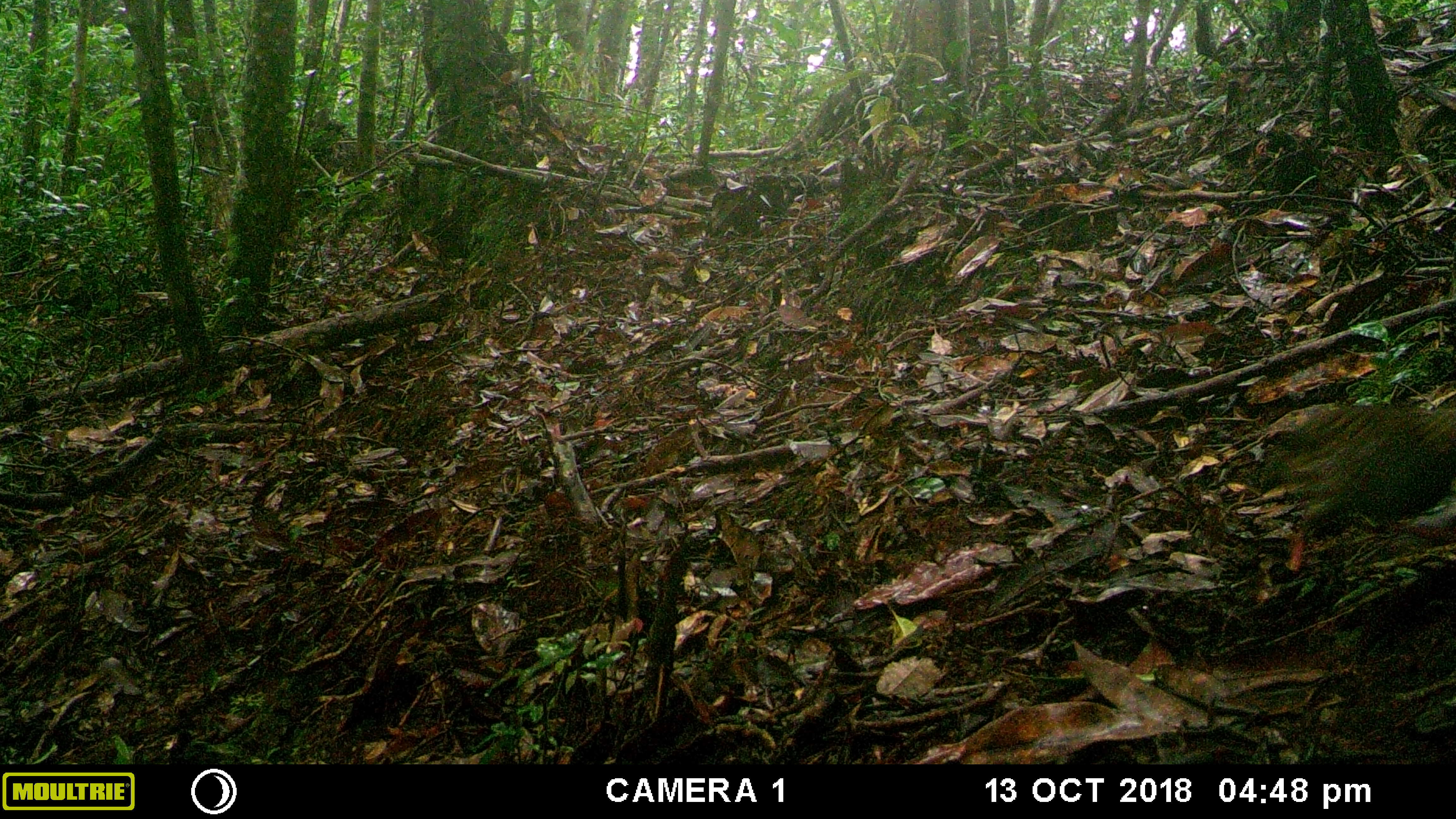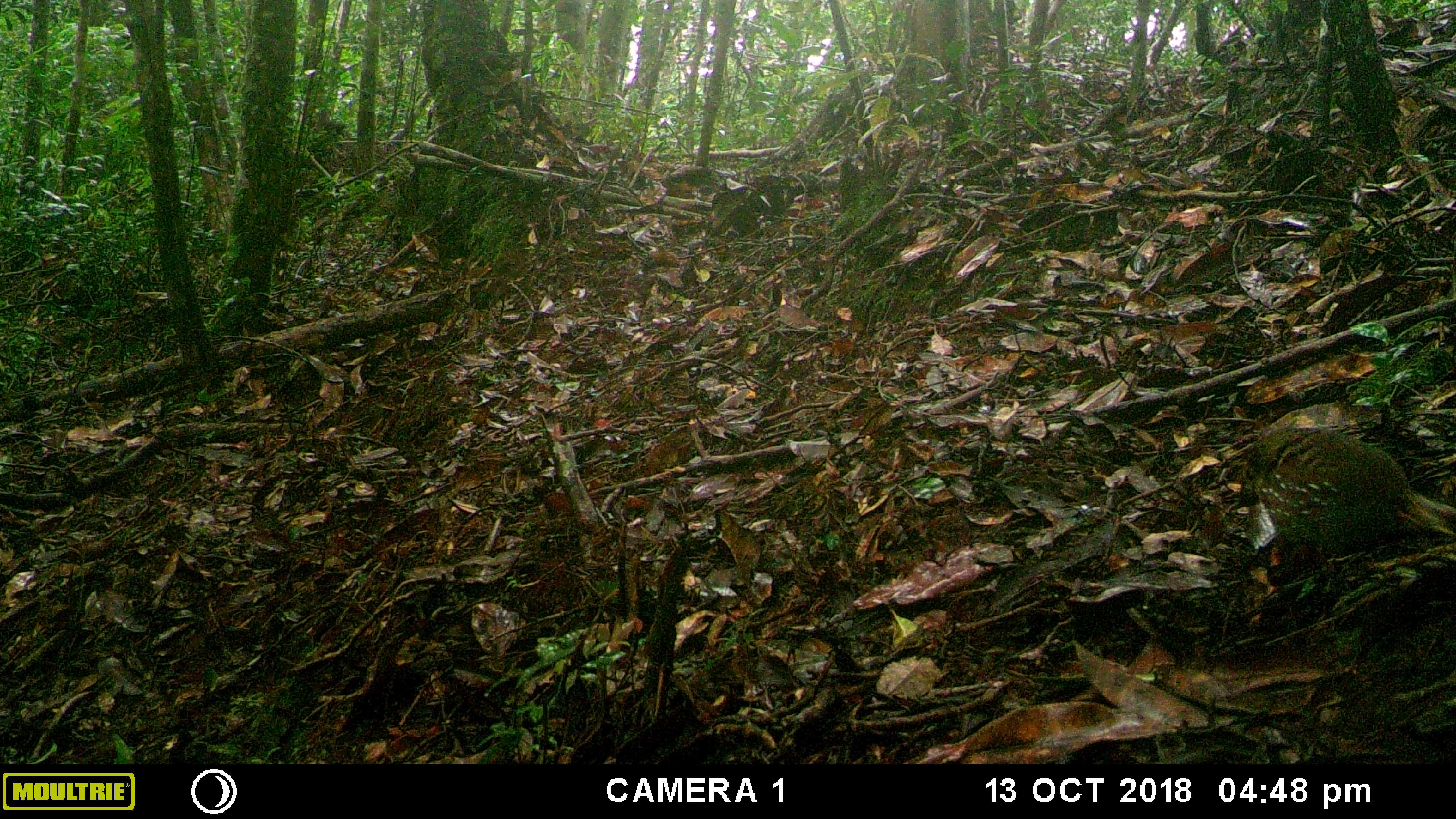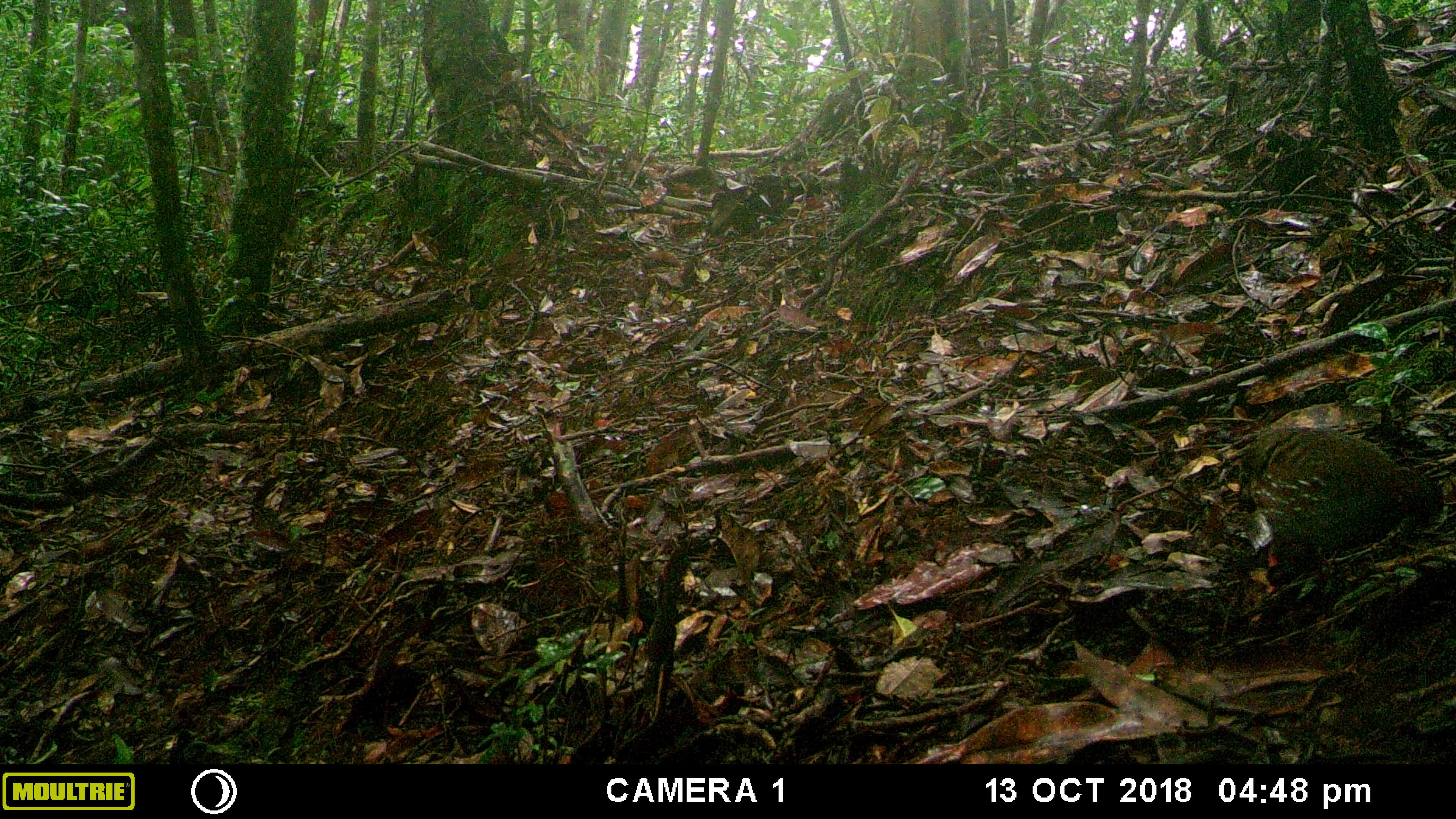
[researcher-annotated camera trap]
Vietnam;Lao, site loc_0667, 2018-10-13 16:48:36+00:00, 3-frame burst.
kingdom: Animalia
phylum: Chordata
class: Aves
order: Galliformes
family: Phasianidae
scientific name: Phasianidae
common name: partridge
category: unidentified partridge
Unidentified partridge (partridge) (Phasianidae). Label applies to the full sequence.